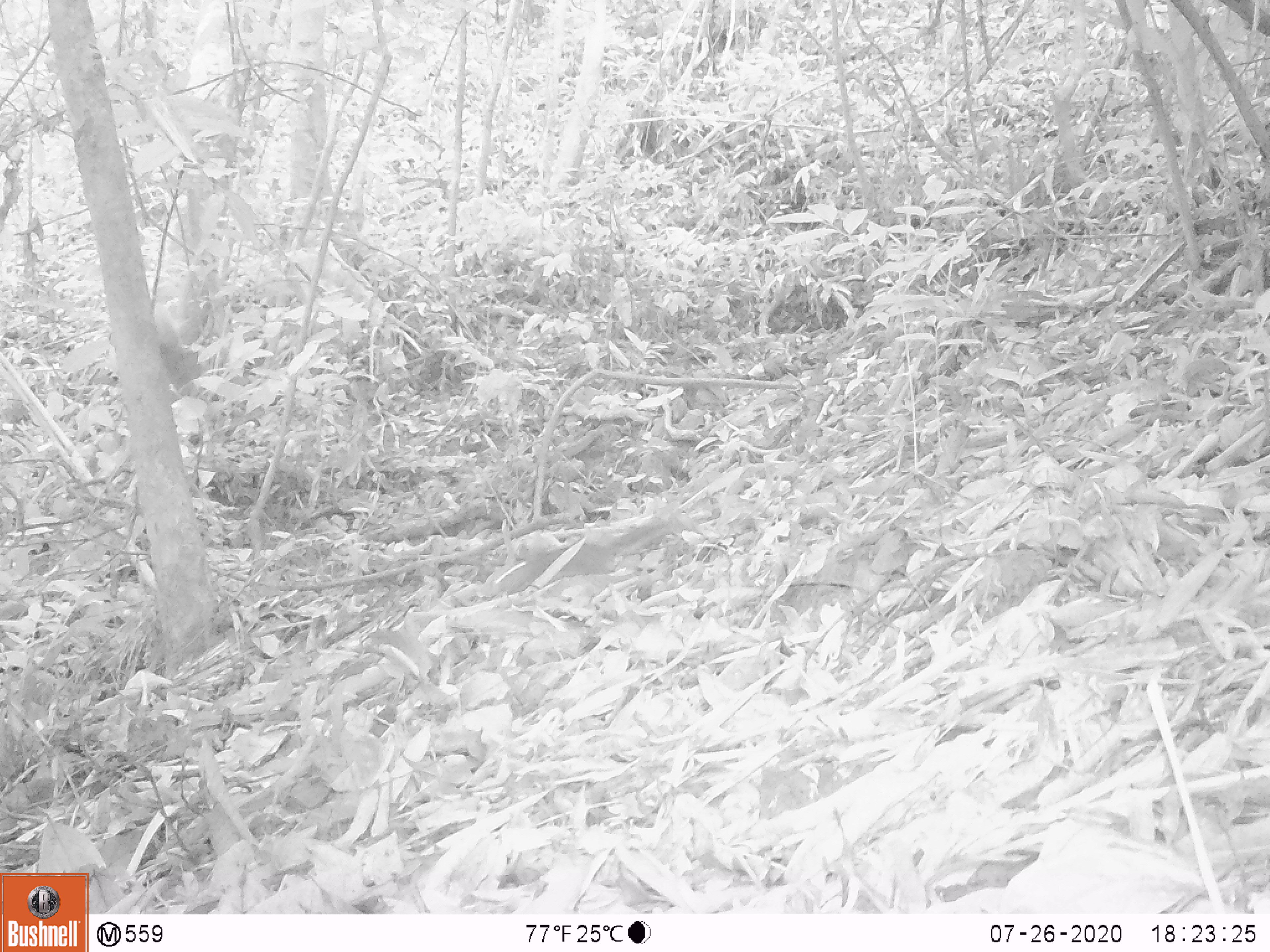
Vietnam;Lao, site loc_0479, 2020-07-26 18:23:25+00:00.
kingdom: Animalia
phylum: Chordata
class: Mammalia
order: Rodentia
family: Sciuridae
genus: Dremomys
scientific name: Dremomys rufigenis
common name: red-cheeked squirrel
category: red cheeked squirrel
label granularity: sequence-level